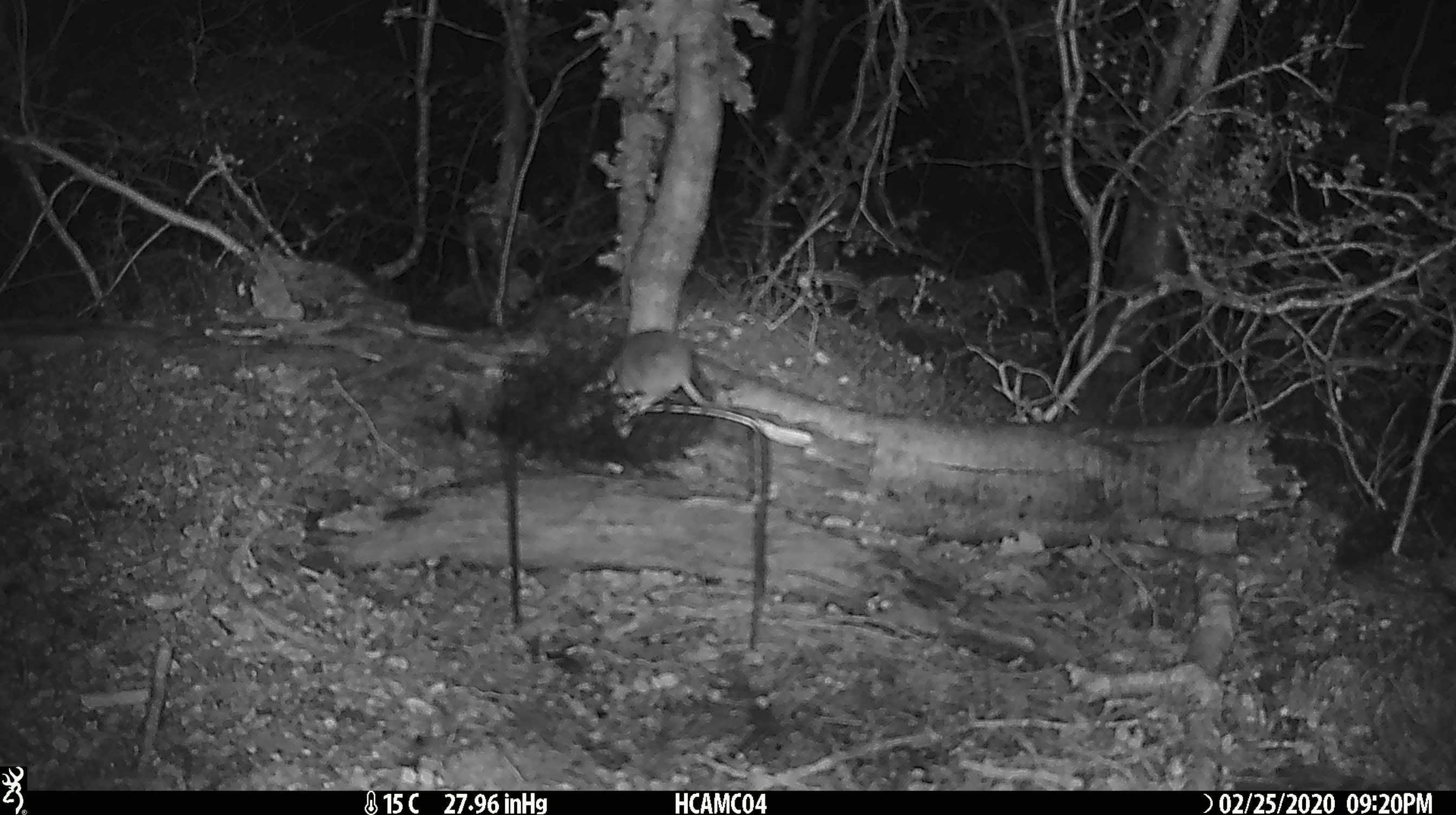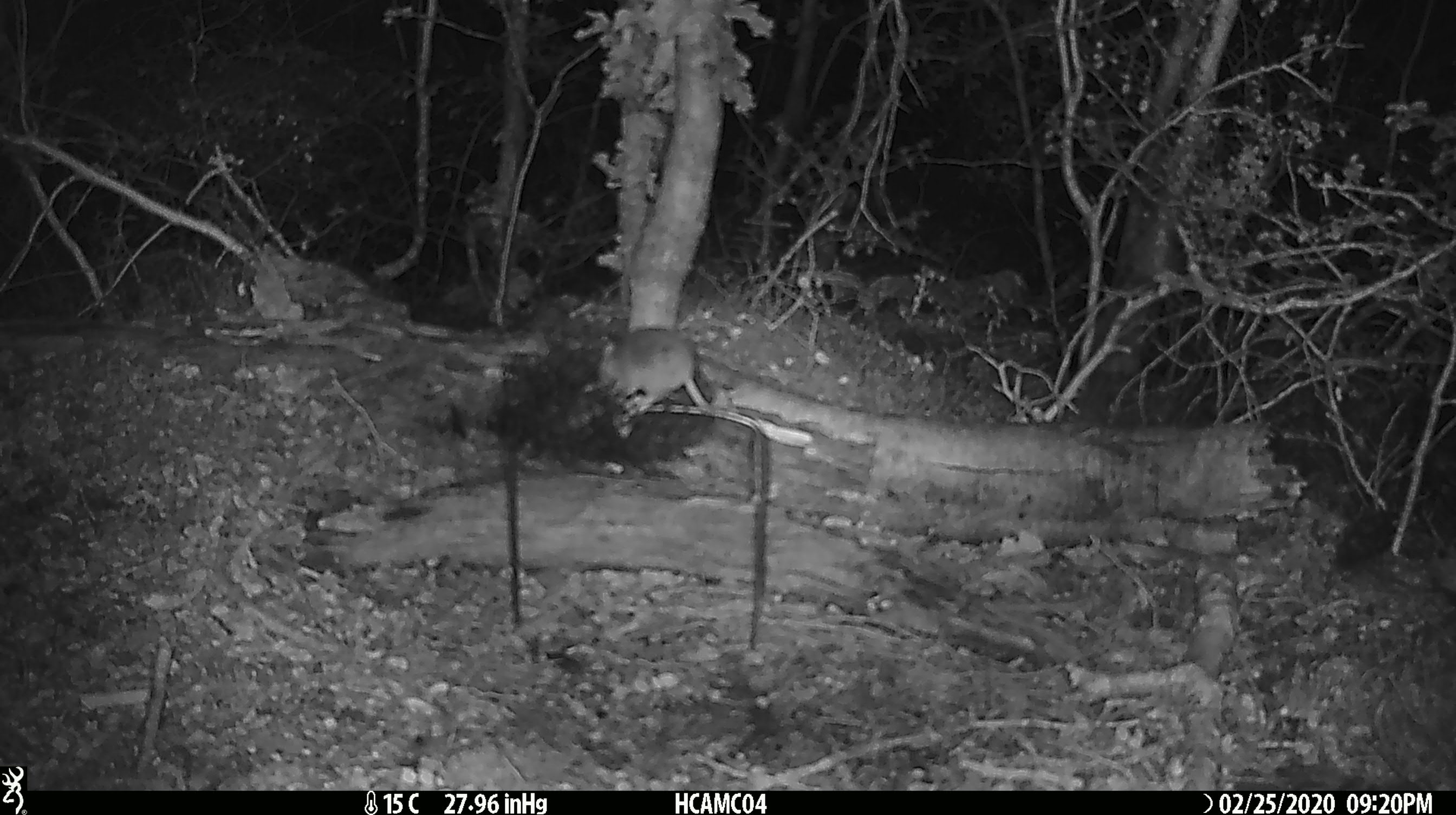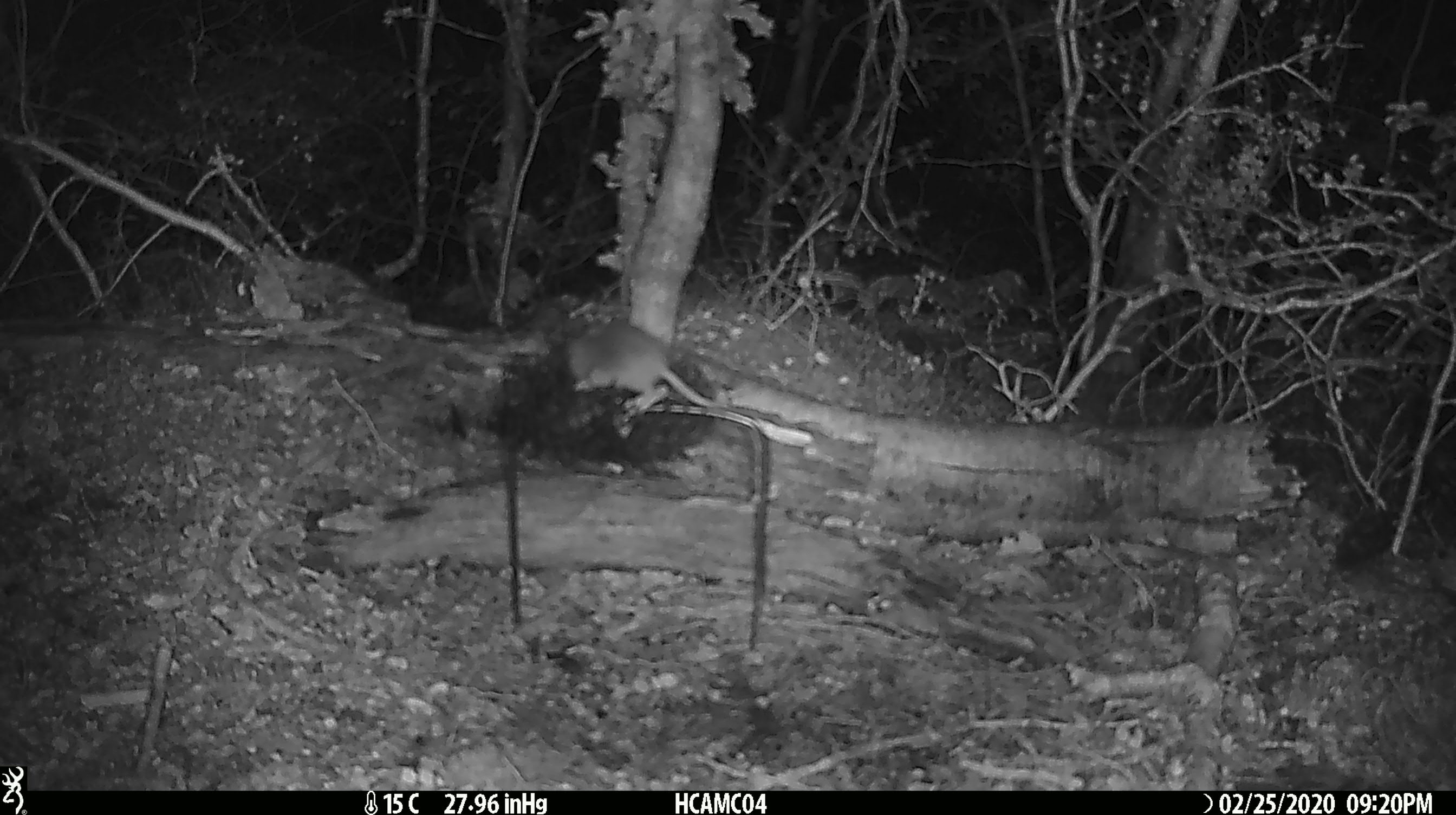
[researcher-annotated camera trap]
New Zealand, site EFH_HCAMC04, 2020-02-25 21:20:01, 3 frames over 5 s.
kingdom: Animalia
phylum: Chordata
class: Mammalia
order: Rodentia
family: Muridae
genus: Mus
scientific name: Mus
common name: mouse